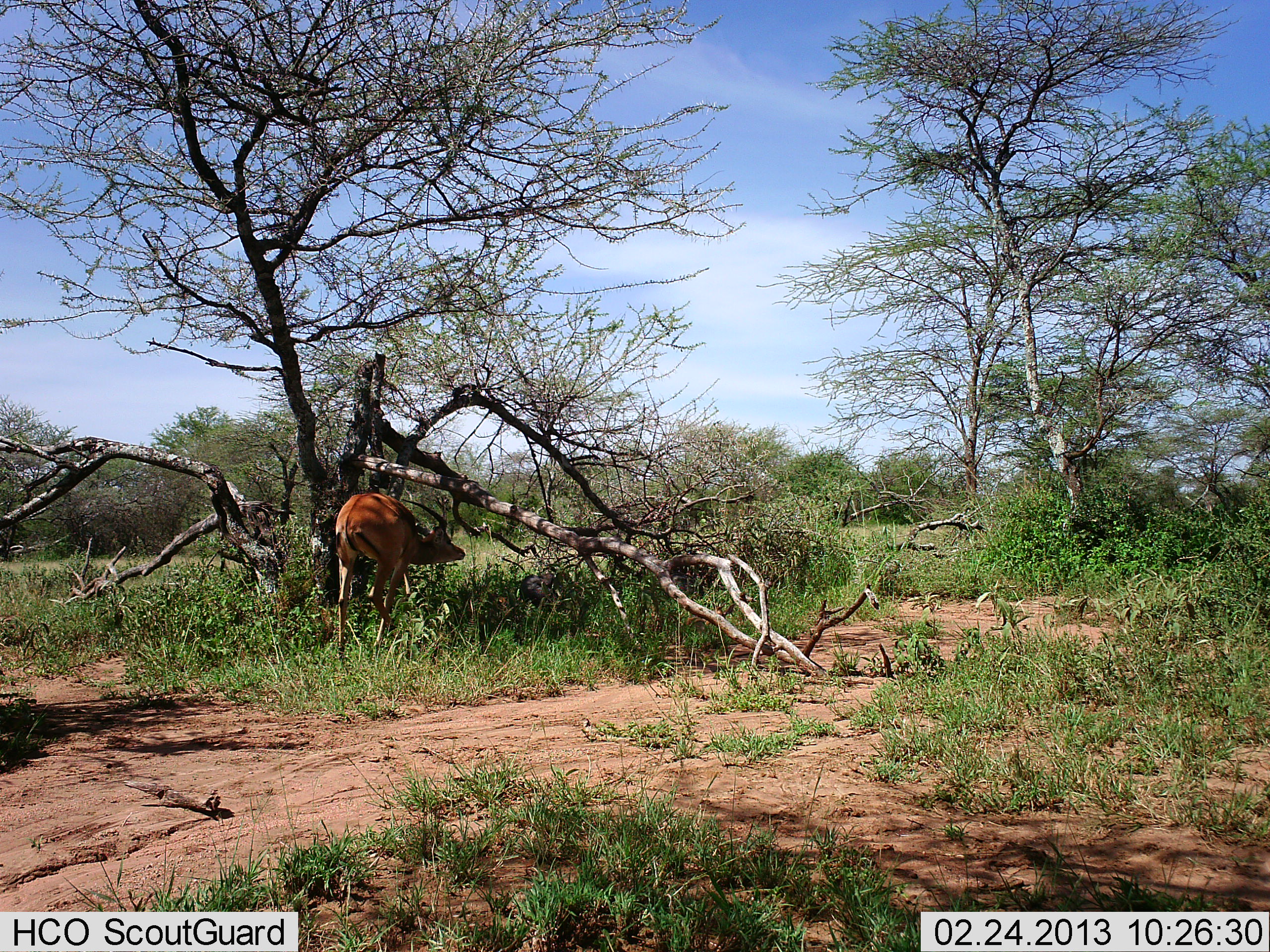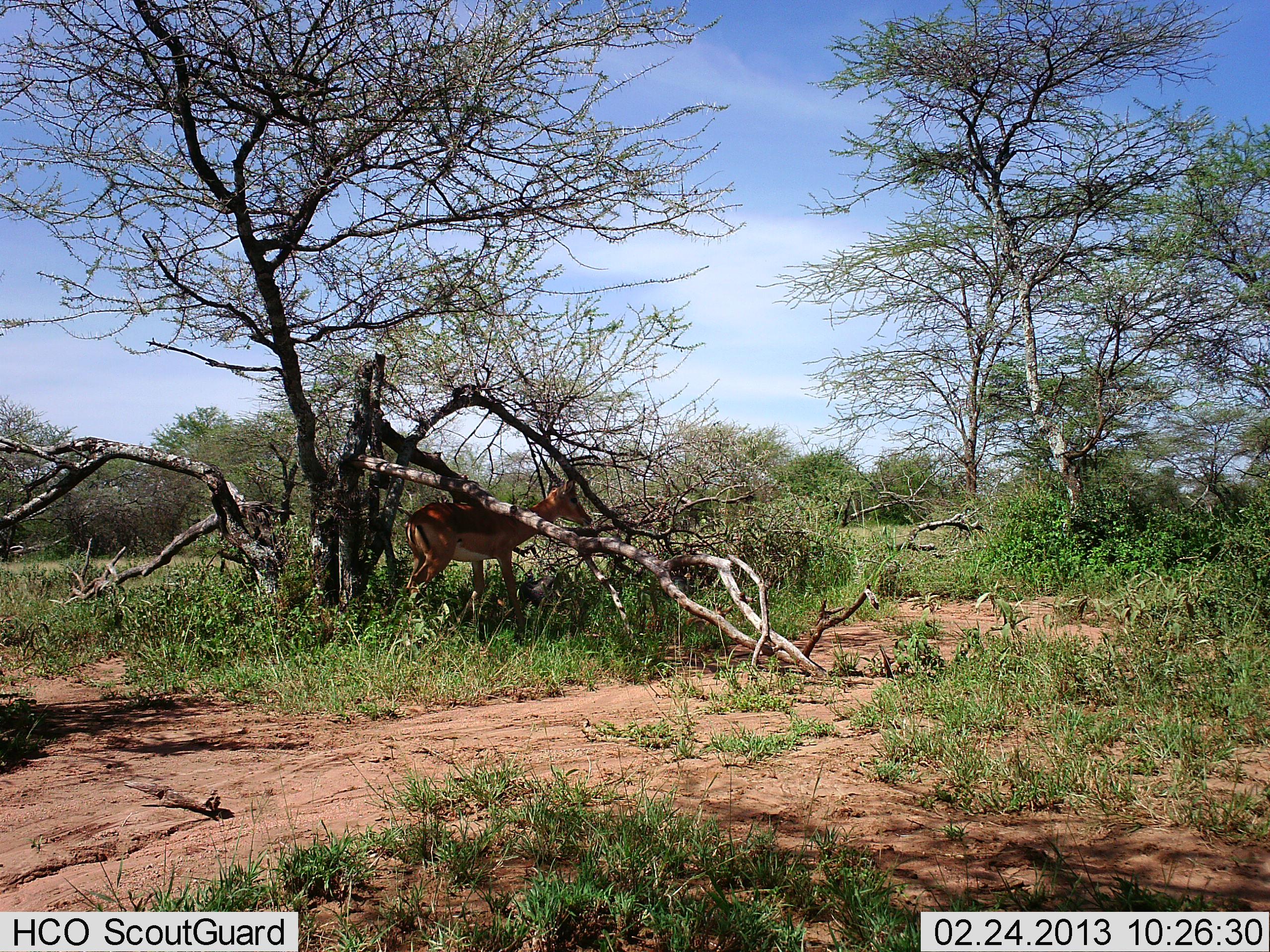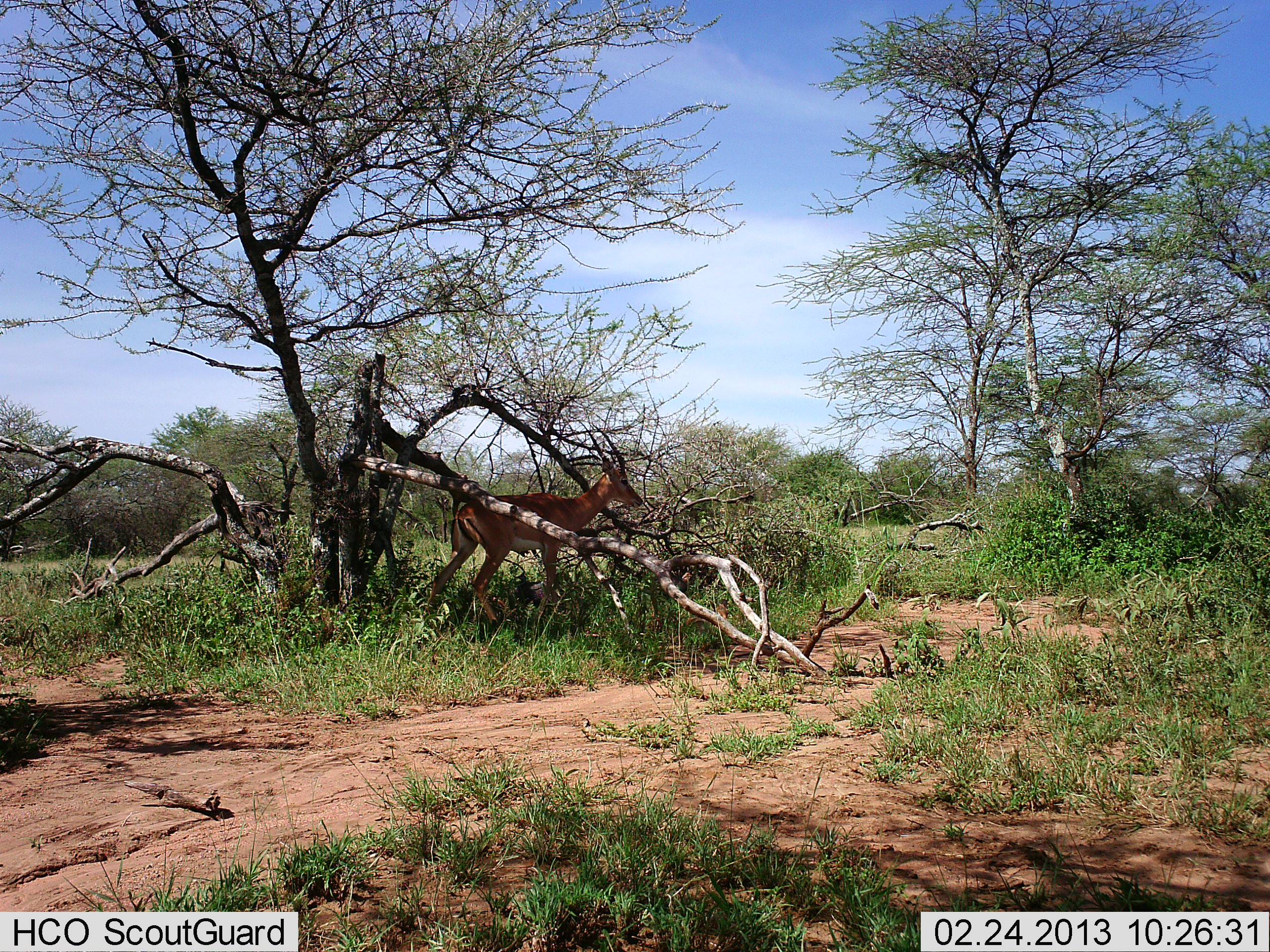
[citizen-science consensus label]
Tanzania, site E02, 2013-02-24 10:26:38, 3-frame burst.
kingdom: Animalia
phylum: Chordata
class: Mammalia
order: Artiodactyla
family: Bovidae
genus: Aepyceros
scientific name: Aepyceros melampus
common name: impala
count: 1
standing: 8%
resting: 4%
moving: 96%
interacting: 0%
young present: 0%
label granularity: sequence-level